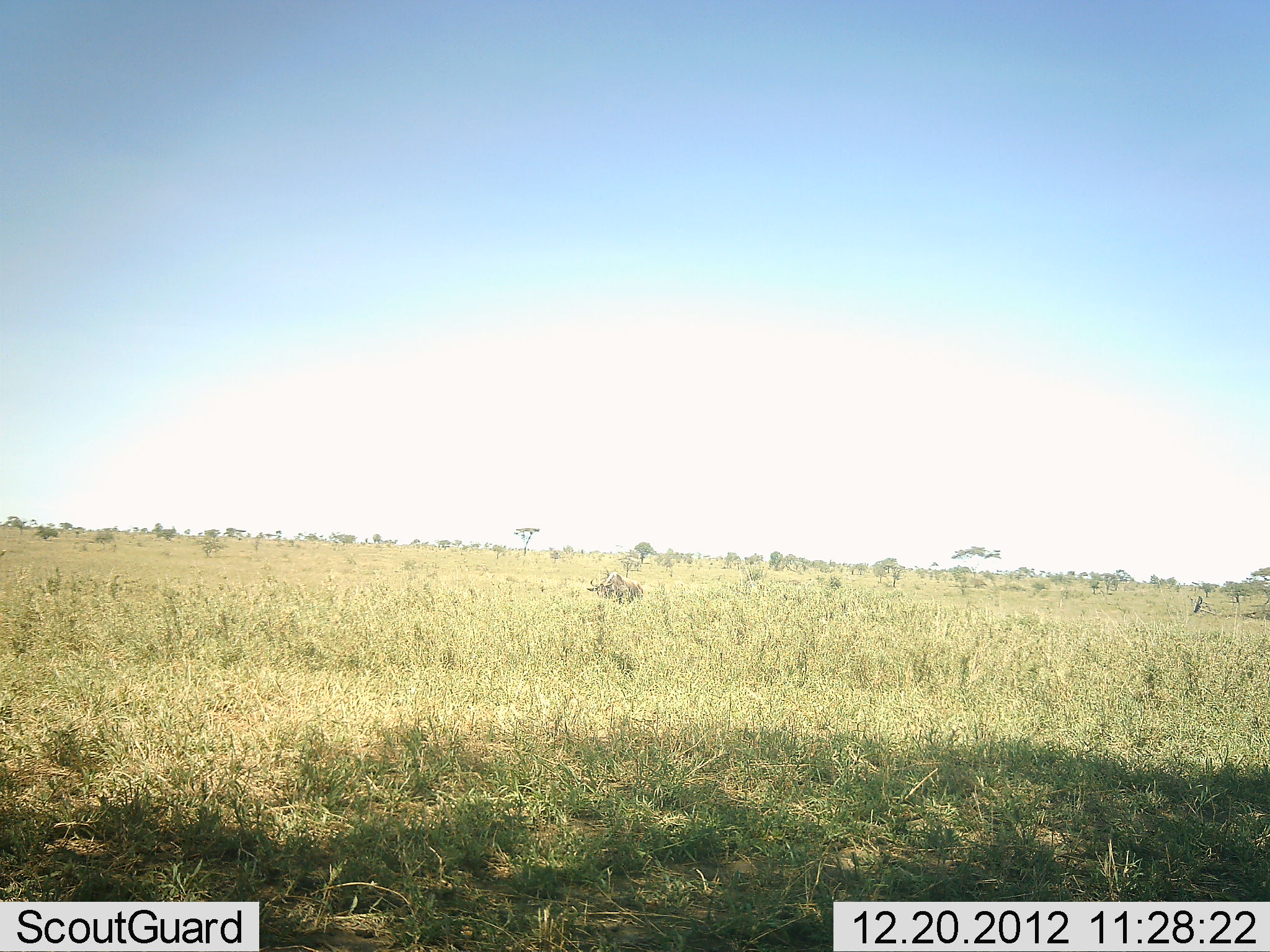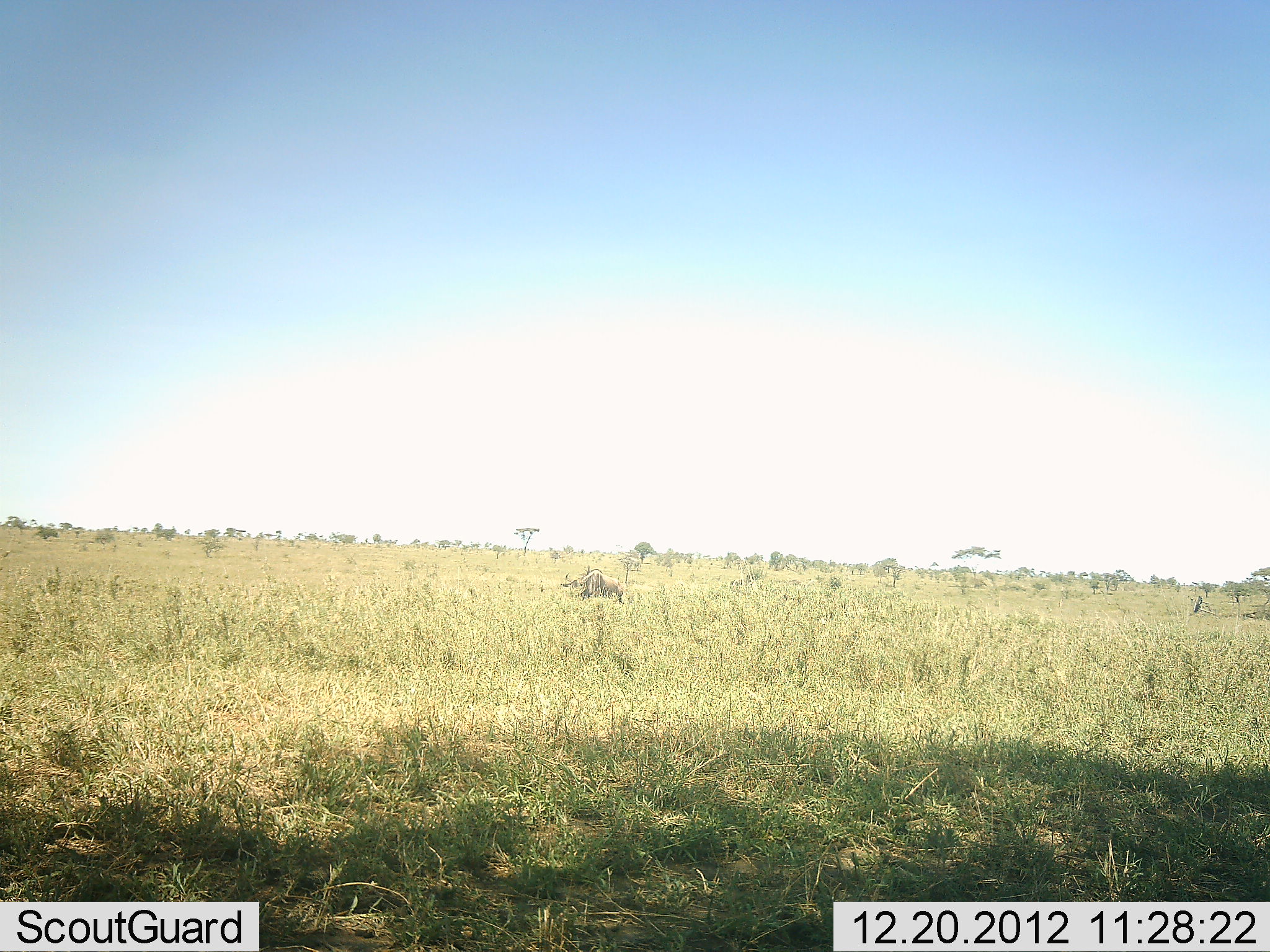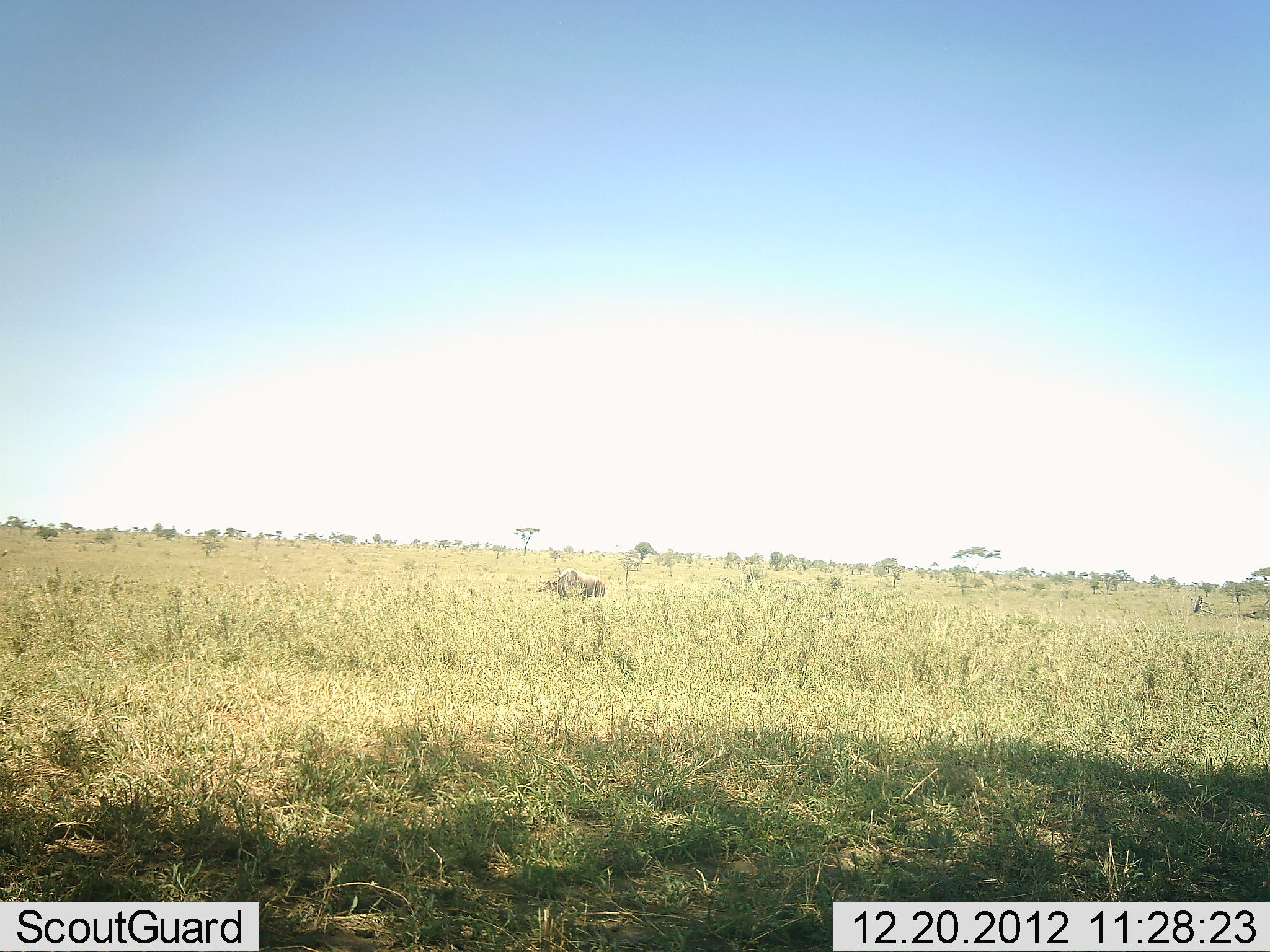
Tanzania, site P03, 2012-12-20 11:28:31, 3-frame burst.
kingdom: Animalia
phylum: Chordata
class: Mammalia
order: Artiodactyla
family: Suidae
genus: Phacochoerus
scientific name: Phacochoerus africanus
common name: warthog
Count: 1.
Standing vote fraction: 0%.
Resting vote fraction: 0%.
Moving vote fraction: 100%.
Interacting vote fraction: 0%.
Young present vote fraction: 0%.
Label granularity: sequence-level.